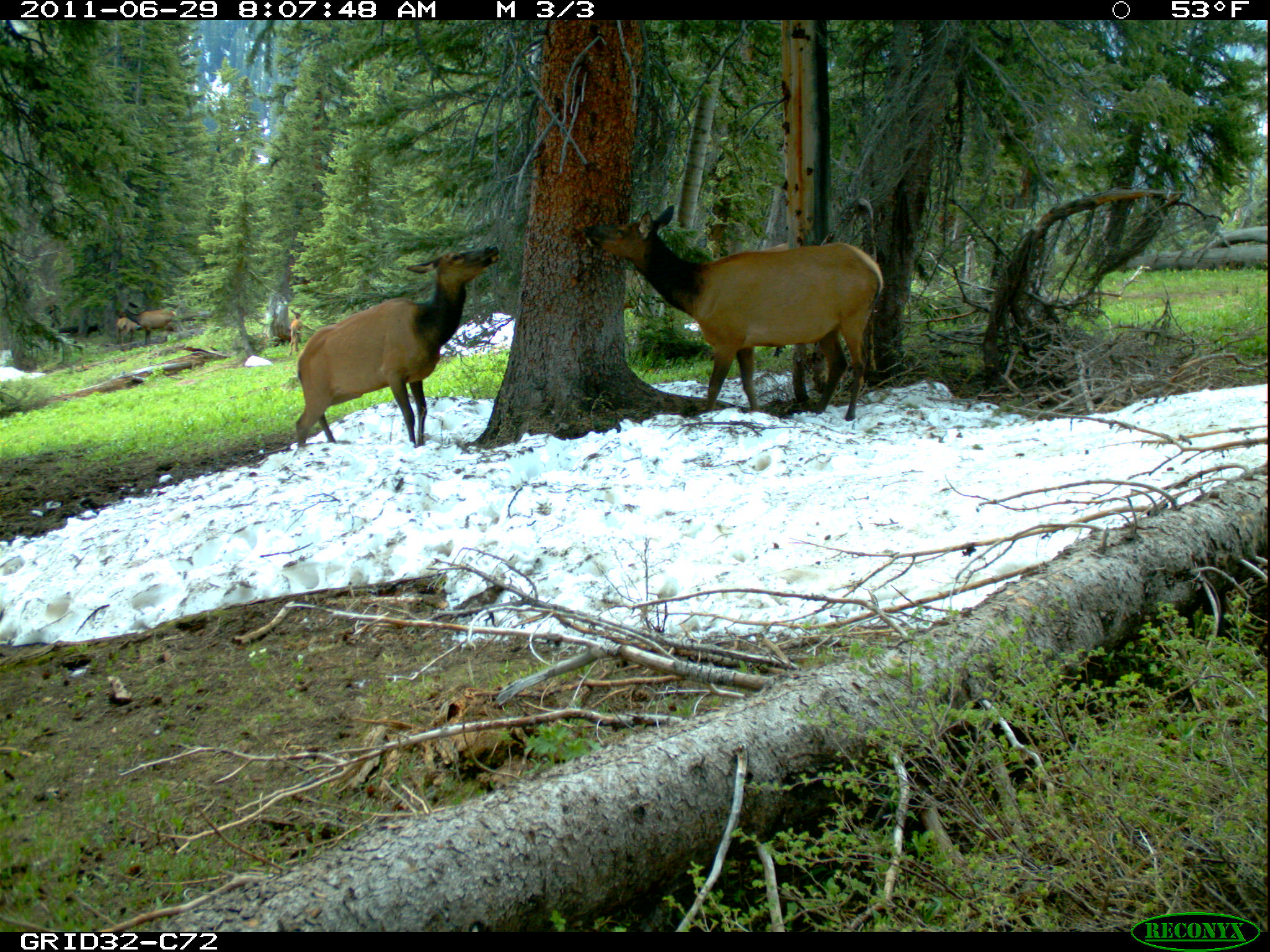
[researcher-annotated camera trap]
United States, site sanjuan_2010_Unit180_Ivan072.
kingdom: Animalia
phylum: Chordata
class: Mammalia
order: Artiodactyla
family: Cervidae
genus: Cervus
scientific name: Cervus elaphus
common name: red deer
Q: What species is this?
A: Cervus elaphus (red deer).